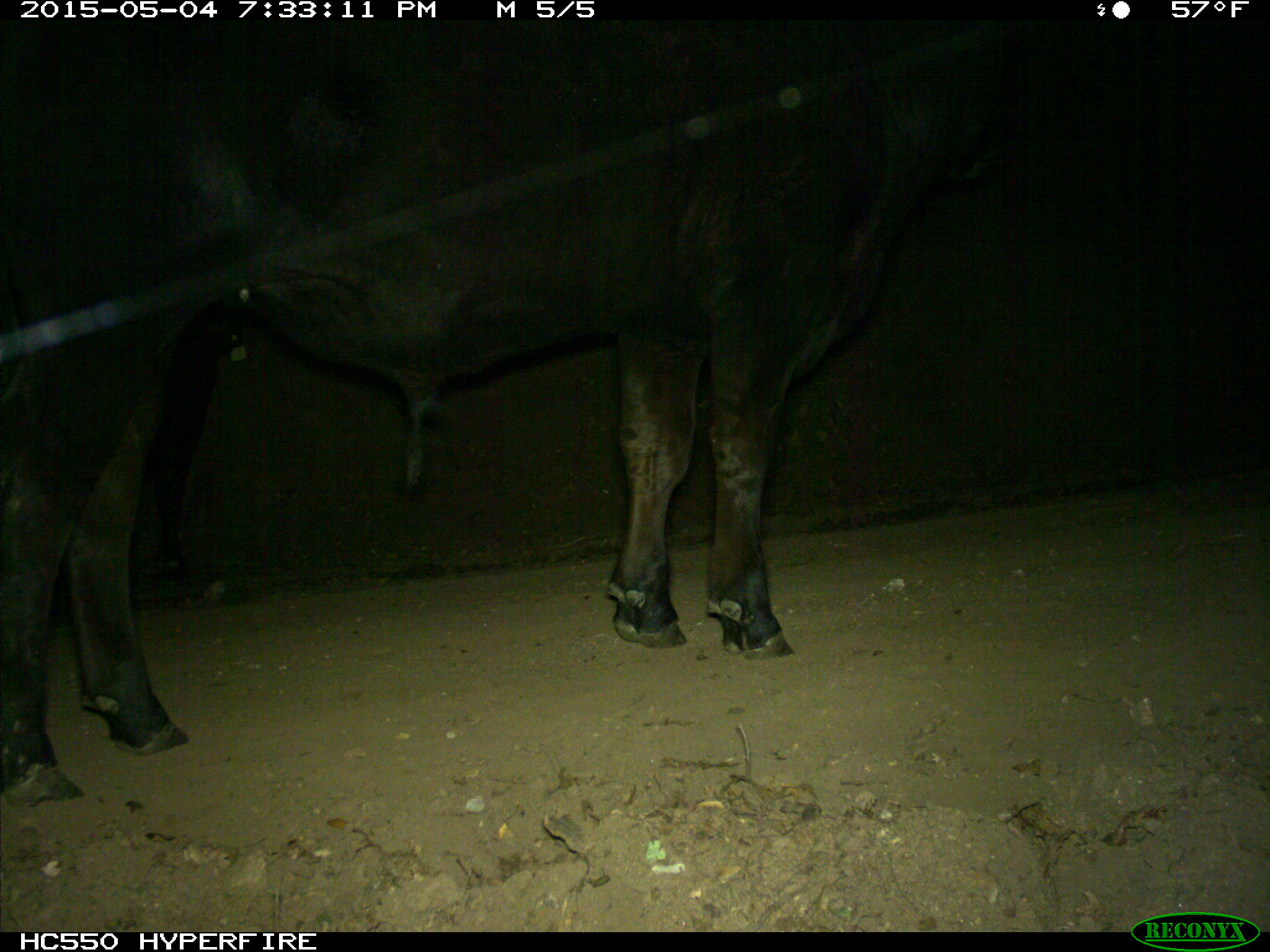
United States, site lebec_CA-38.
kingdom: Animalia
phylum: Chordata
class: Mammalia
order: Artiodactyla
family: Bovidae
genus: Bos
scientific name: Bos taurus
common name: domestic cow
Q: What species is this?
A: Bos taurus (domestic cow).